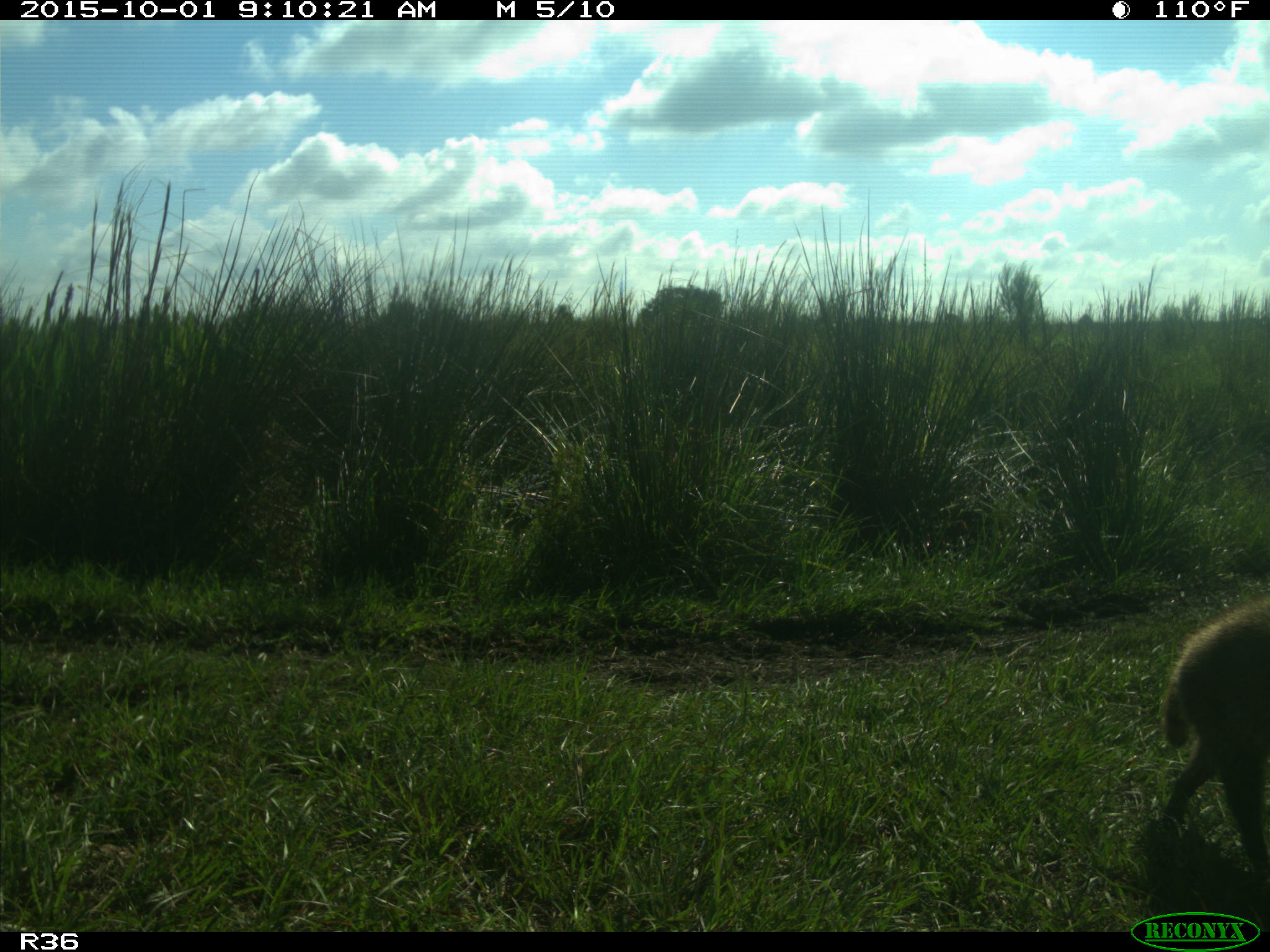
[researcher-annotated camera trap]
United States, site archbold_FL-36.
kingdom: Animalia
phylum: Chordata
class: Mammalia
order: Carnivora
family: Procyonidae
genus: Procyon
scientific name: Procyon lotor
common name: common raccoon